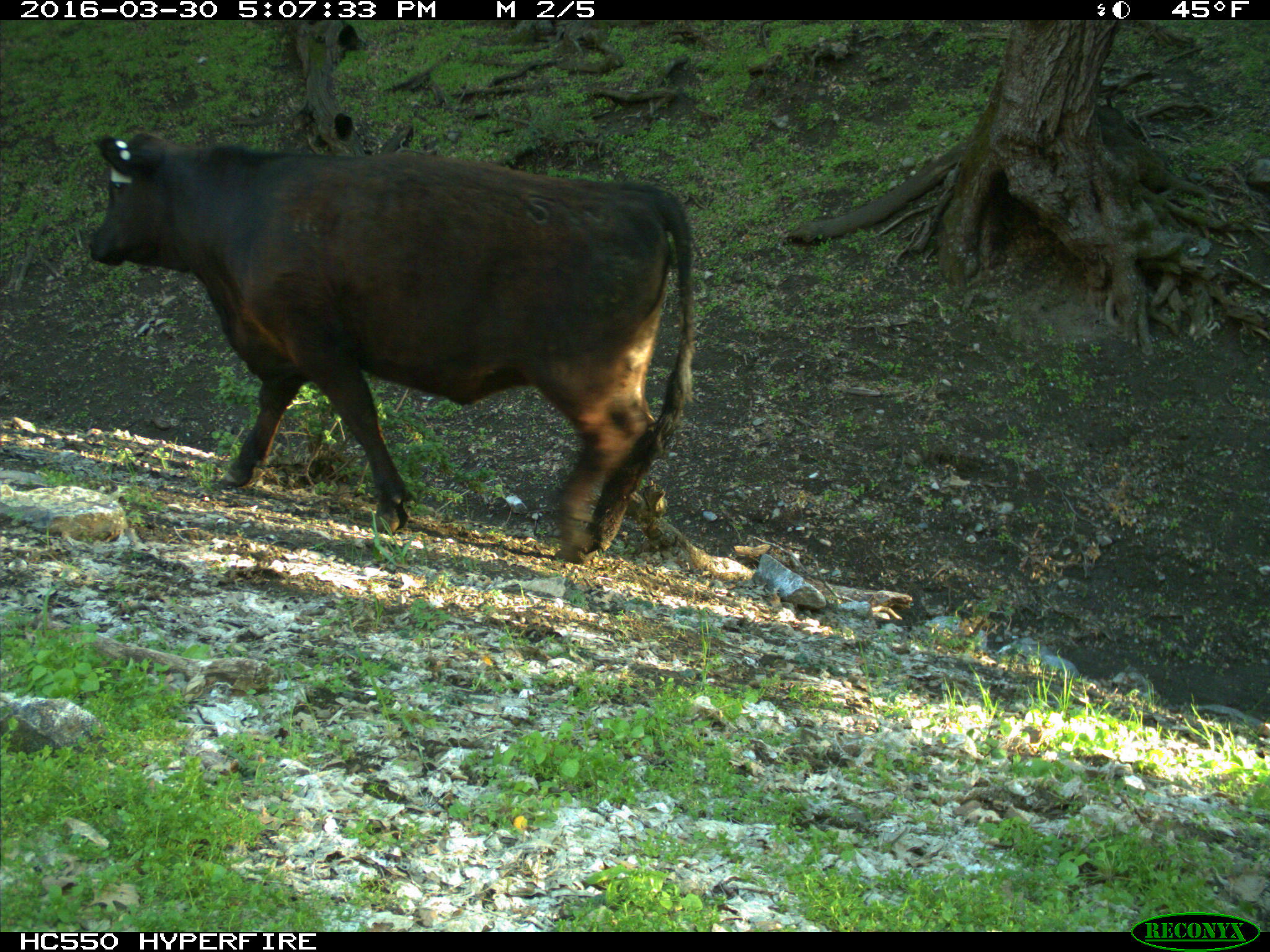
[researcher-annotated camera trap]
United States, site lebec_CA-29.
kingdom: Animalia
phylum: Chordata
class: Mammalia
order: Artiodactyla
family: Bovidae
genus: Bos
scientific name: Bos taurus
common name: domestic cow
Bos taurus (domestic cow).